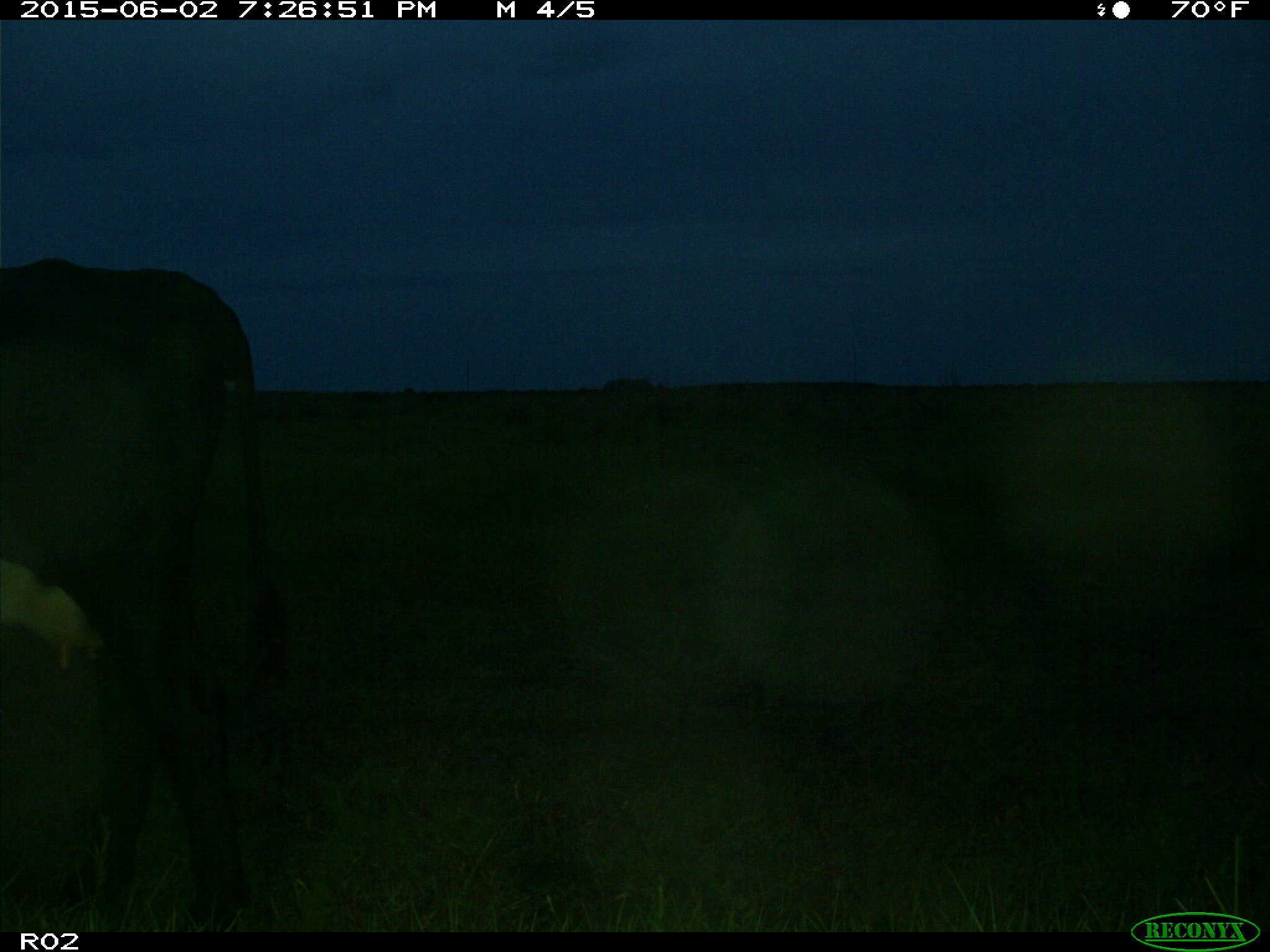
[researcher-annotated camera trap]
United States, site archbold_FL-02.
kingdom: Animalia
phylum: Chordata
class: Mammalia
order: Artiodactyla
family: Bovidae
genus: Bos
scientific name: Bos taurus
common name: domestic cow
Bos taurus (domestic cow).